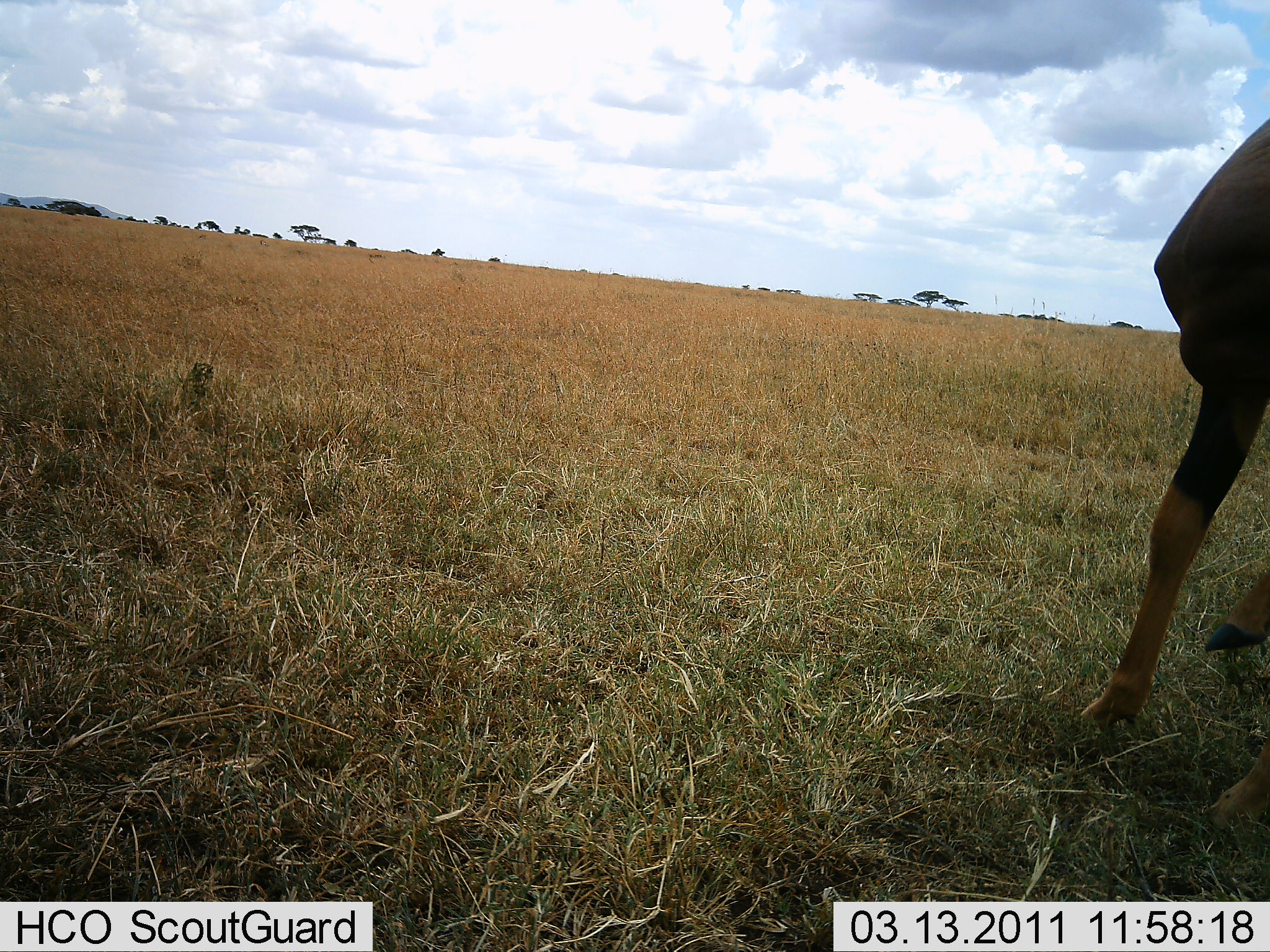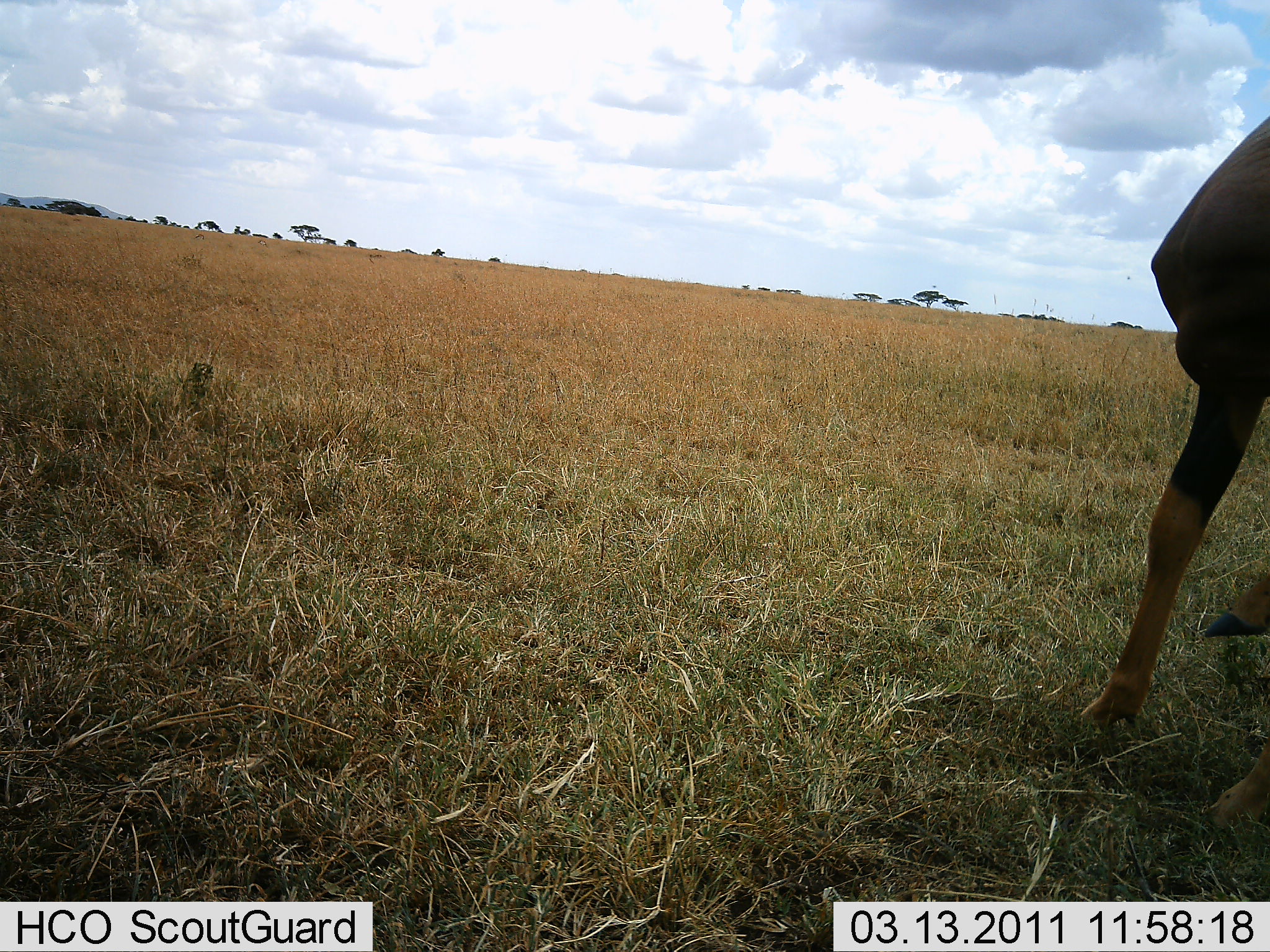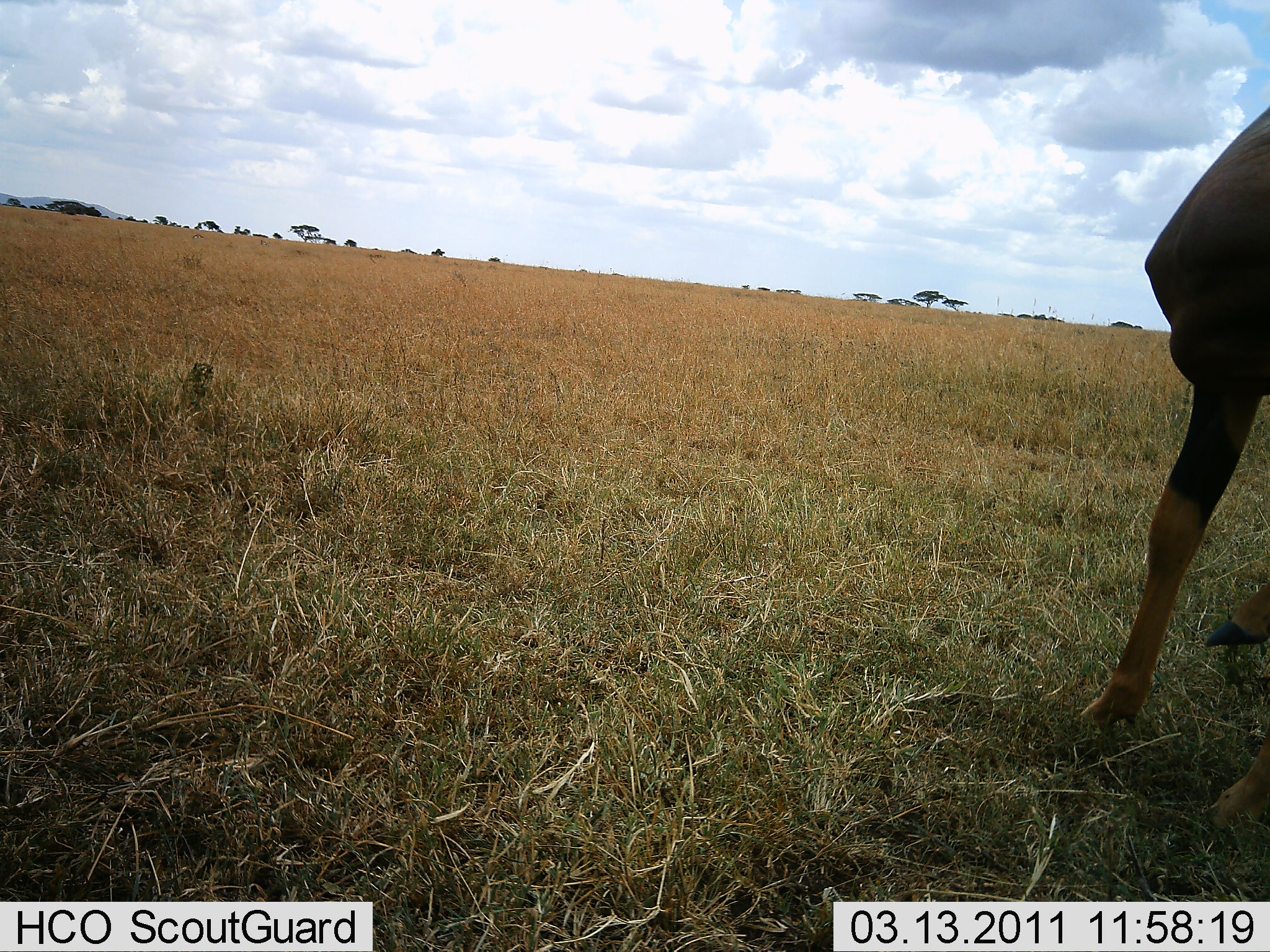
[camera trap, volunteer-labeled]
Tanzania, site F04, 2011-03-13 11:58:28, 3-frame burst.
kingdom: Animalia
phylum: Chordata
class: Mammalia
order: Artiodactyla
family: Bovidae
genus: Damaliscus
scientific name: Damaliscus lunatus jimela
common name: topi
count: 1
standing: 100%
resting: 0%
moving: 0%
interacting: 0%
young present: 20%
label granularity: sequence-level